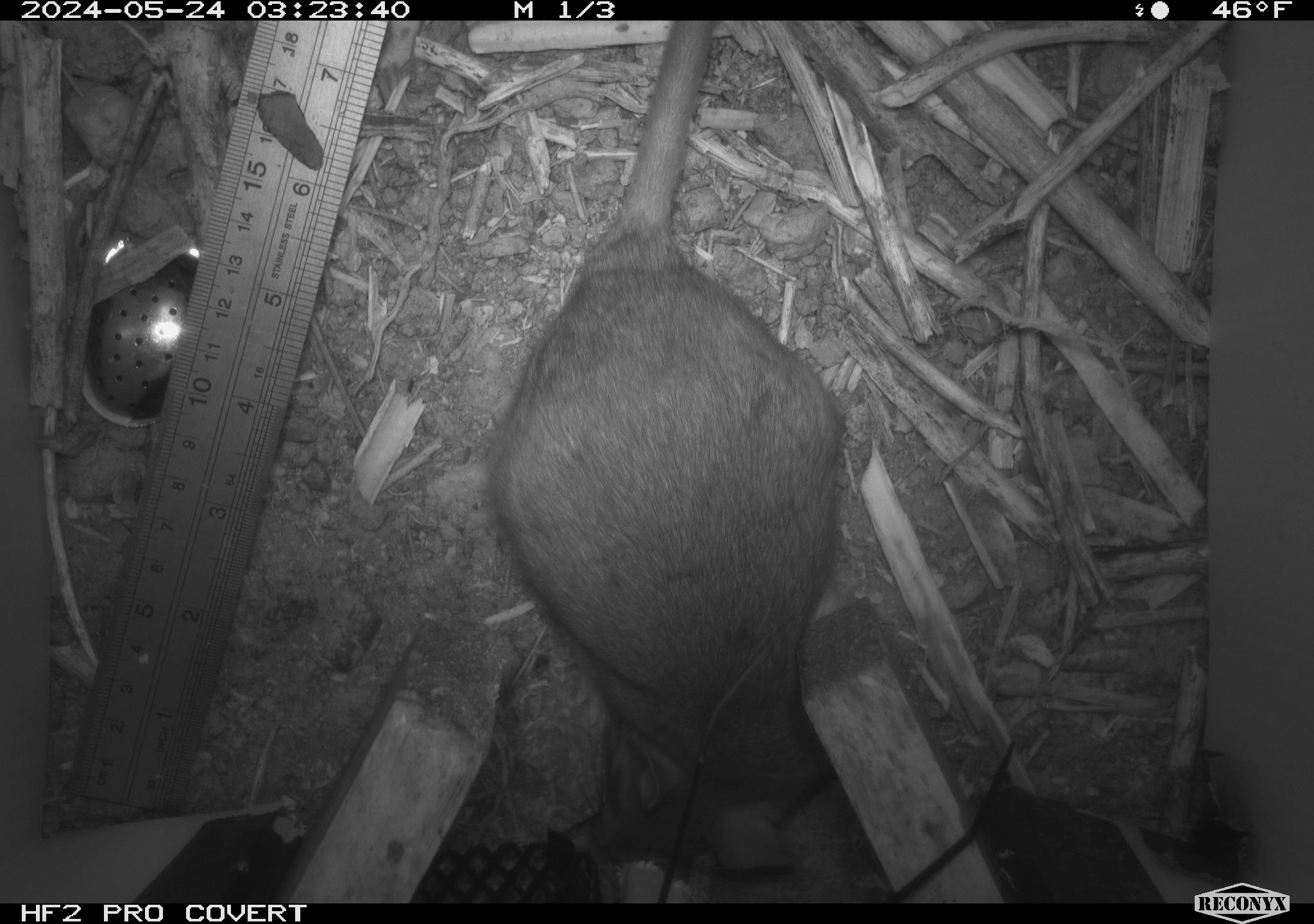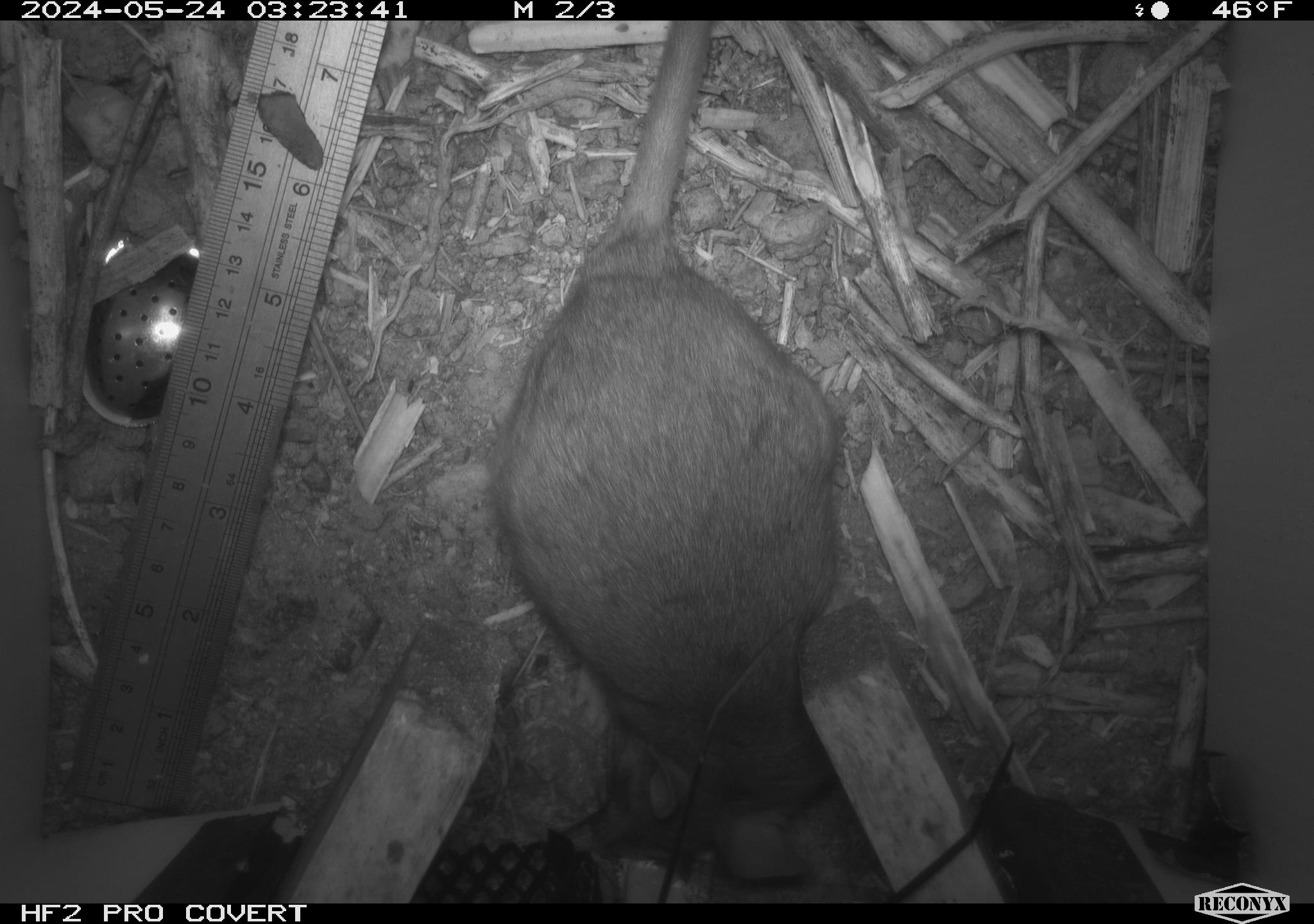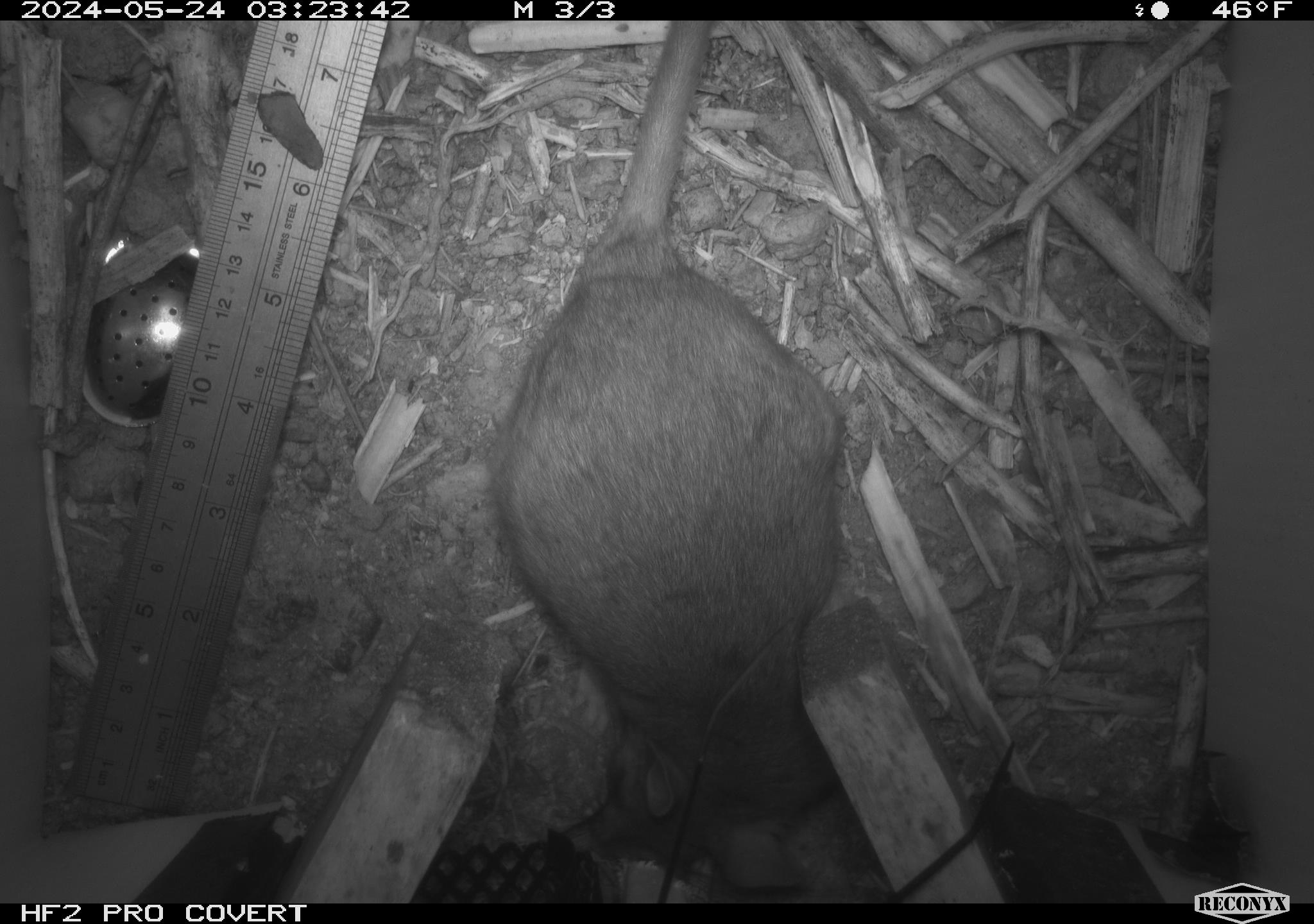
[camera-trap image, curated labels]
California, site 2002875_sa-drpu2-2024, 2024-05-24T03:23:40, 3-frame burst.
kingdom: Animalia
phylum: Chordata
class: Mammalia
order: Rodentia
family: Cricetidae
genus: Neotoma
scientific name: Neotoma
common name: pack rat or woodrat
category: neotoma species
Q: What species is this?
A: Neotoma species (pack rat or woodrat) (Neotoma).